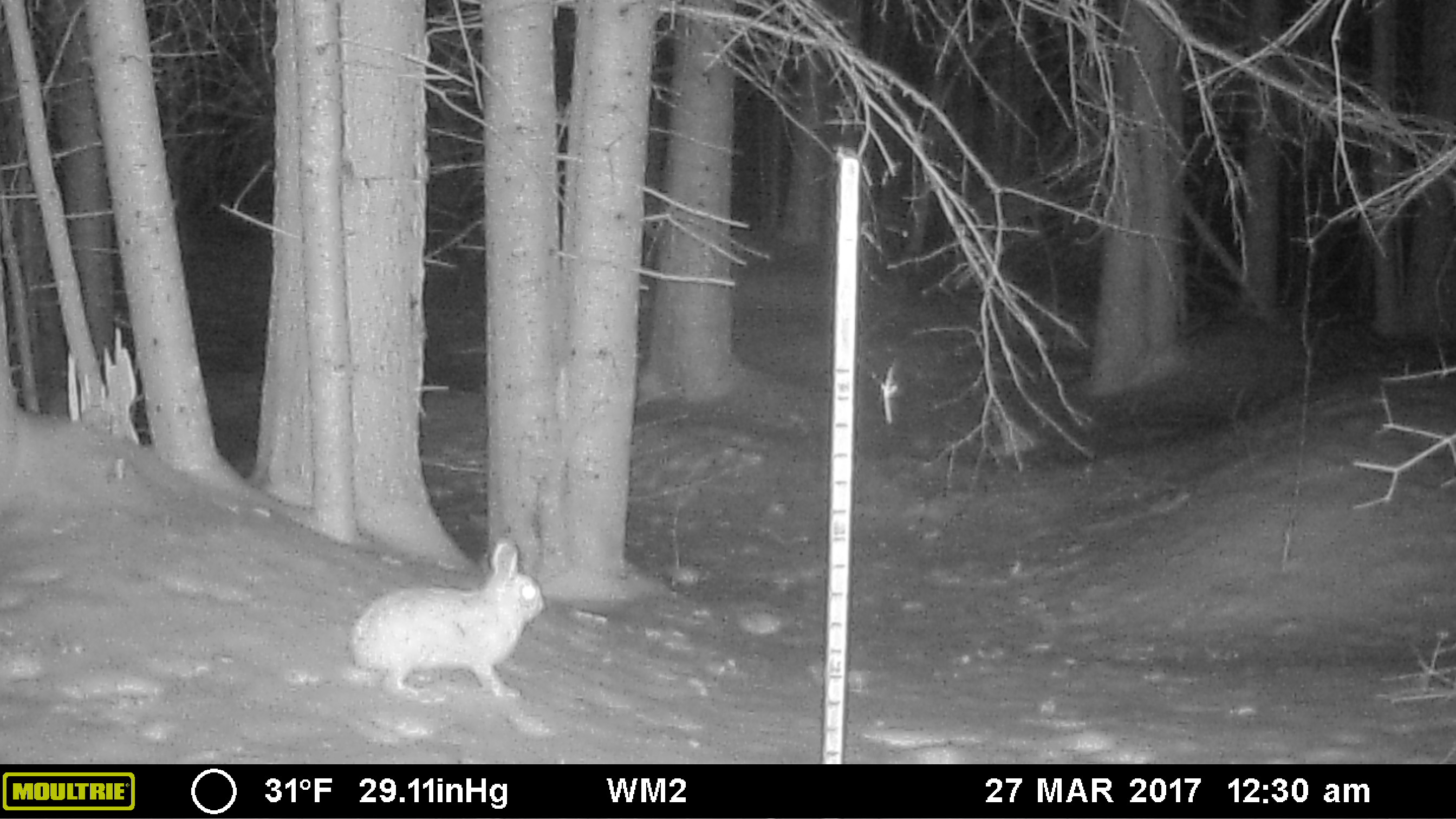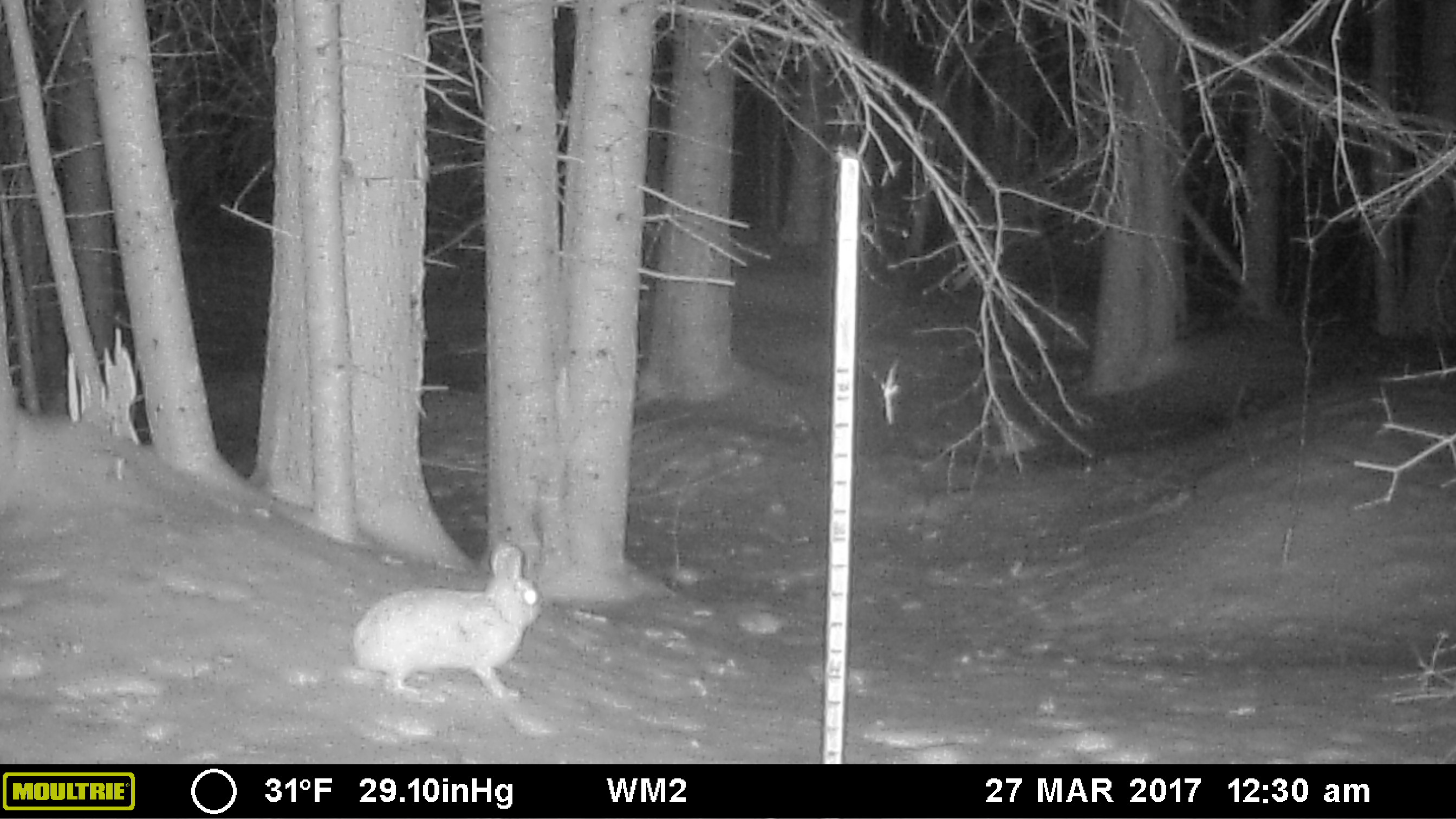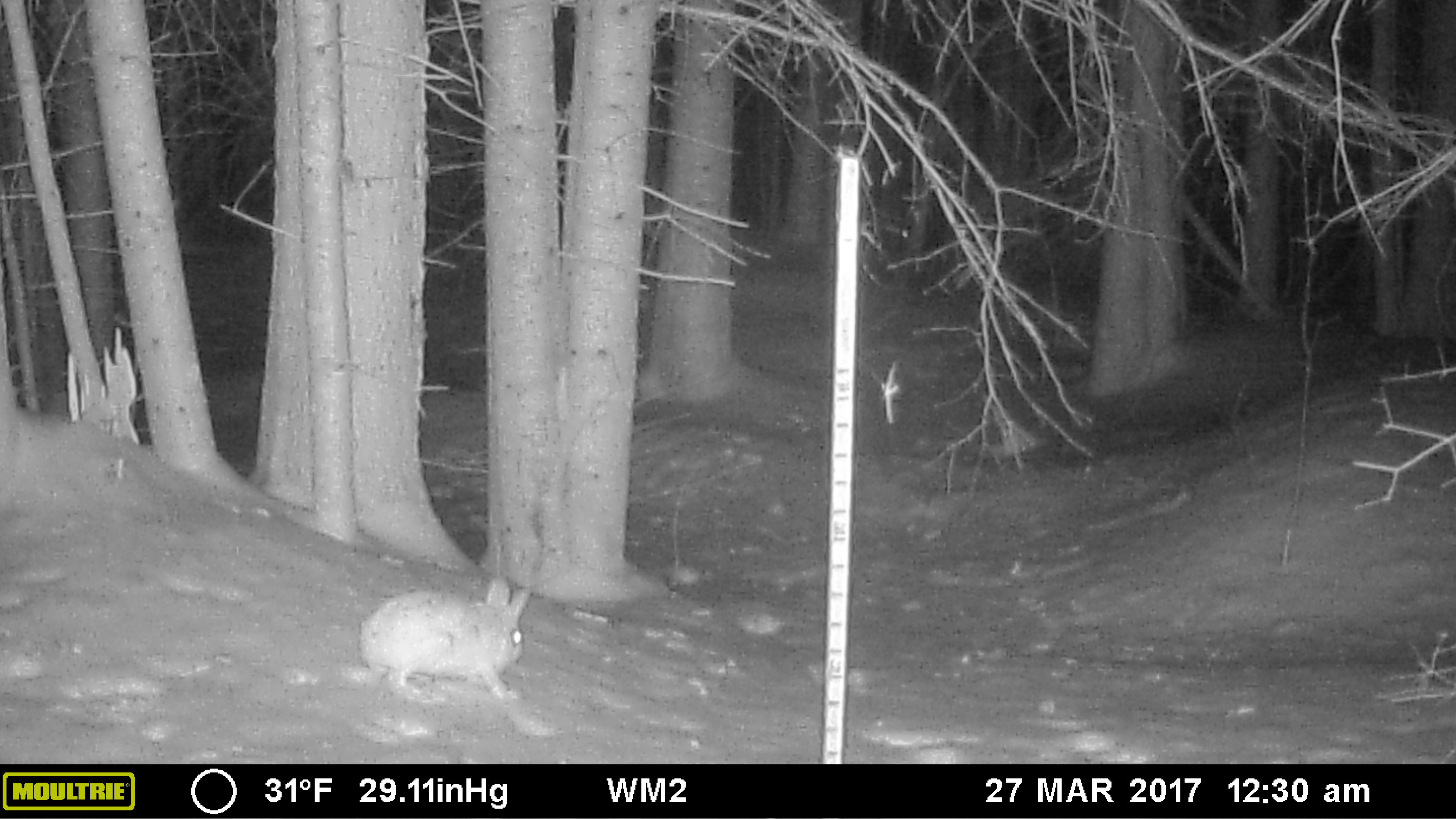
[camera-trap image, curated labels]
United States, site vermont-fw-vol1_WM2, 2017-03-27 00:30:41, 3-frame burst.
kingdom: Animalia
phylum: Chordata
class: Mammalia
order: Lagomorpha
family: Leporidae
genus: Lepus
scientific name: Lepus americanus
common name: snowshoe hare